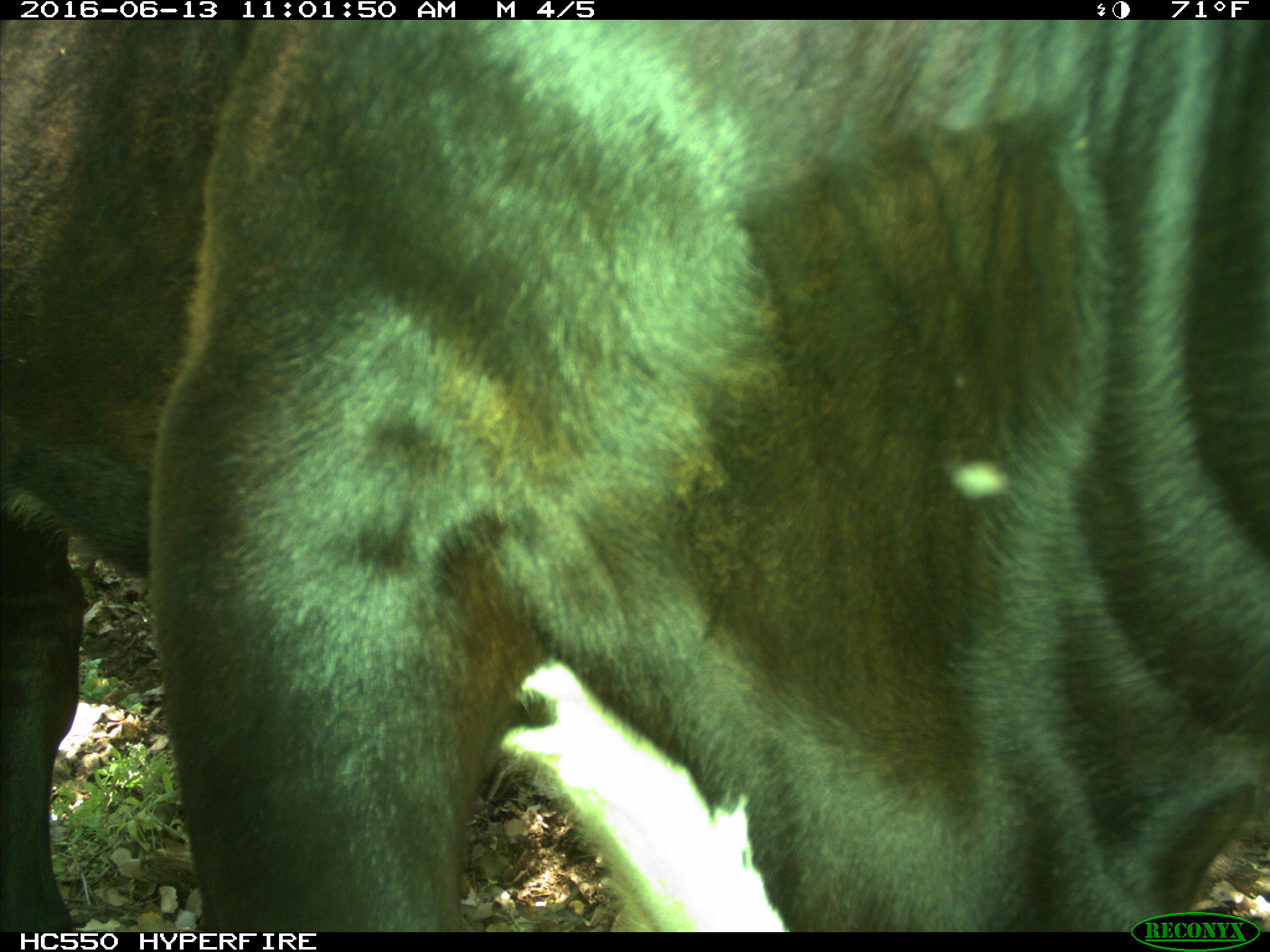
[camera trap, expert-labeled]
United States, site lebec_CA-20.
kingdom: Animalia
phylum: Chordata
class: Mammalia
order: Artiodactyla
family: Bovidae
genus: Bos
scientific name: Bos taurus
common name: domestic cow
Bos taurus (domestic cow).